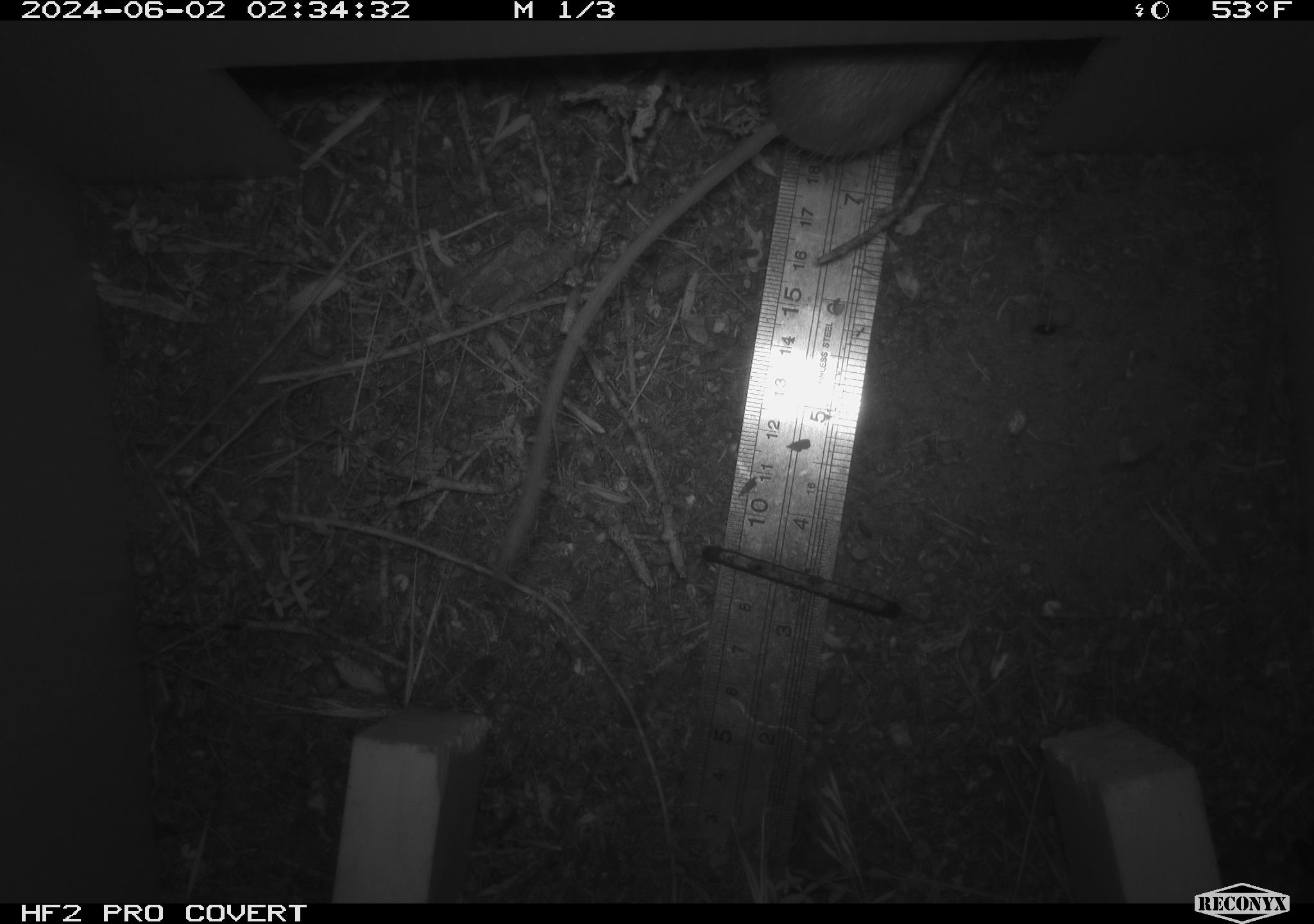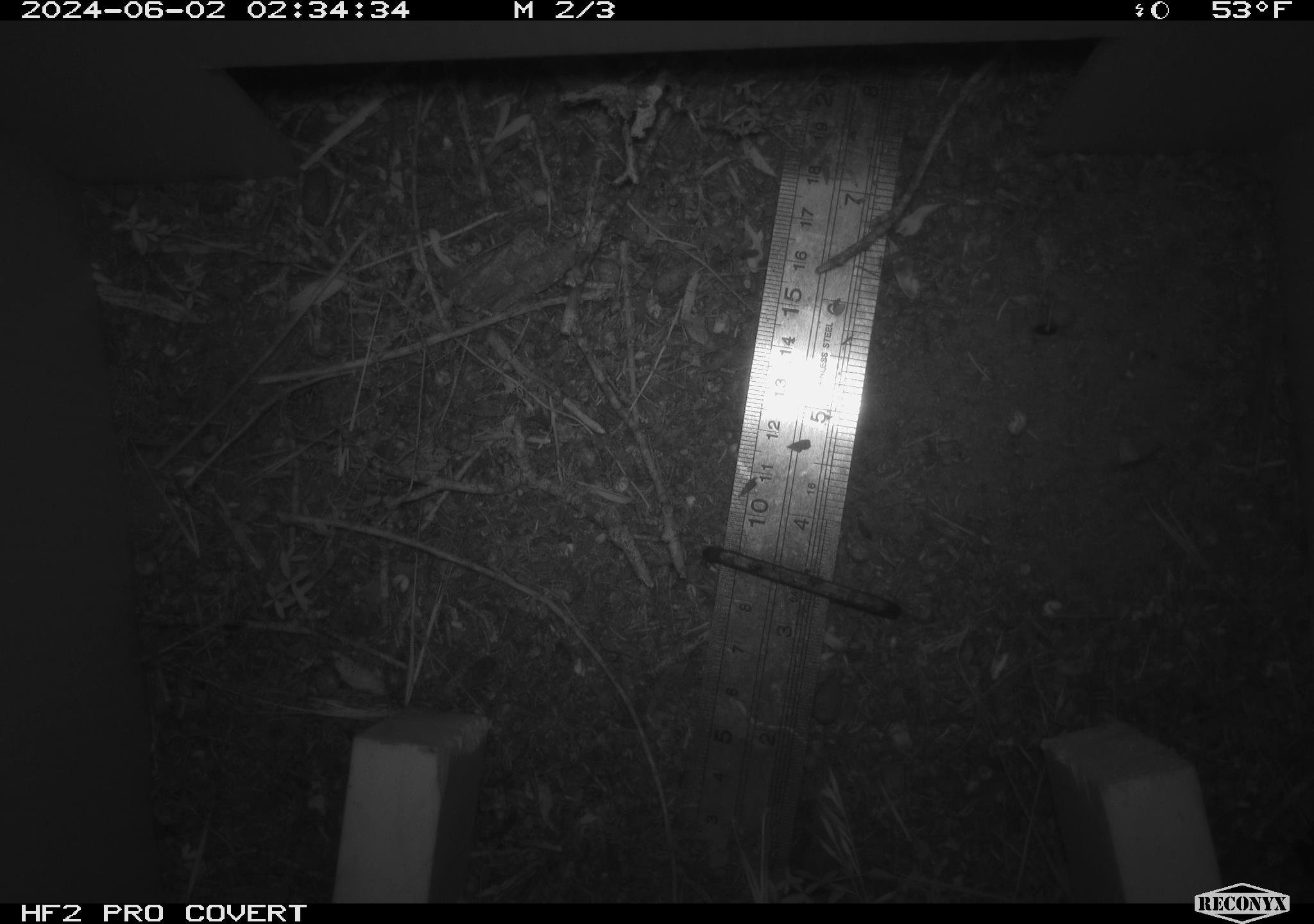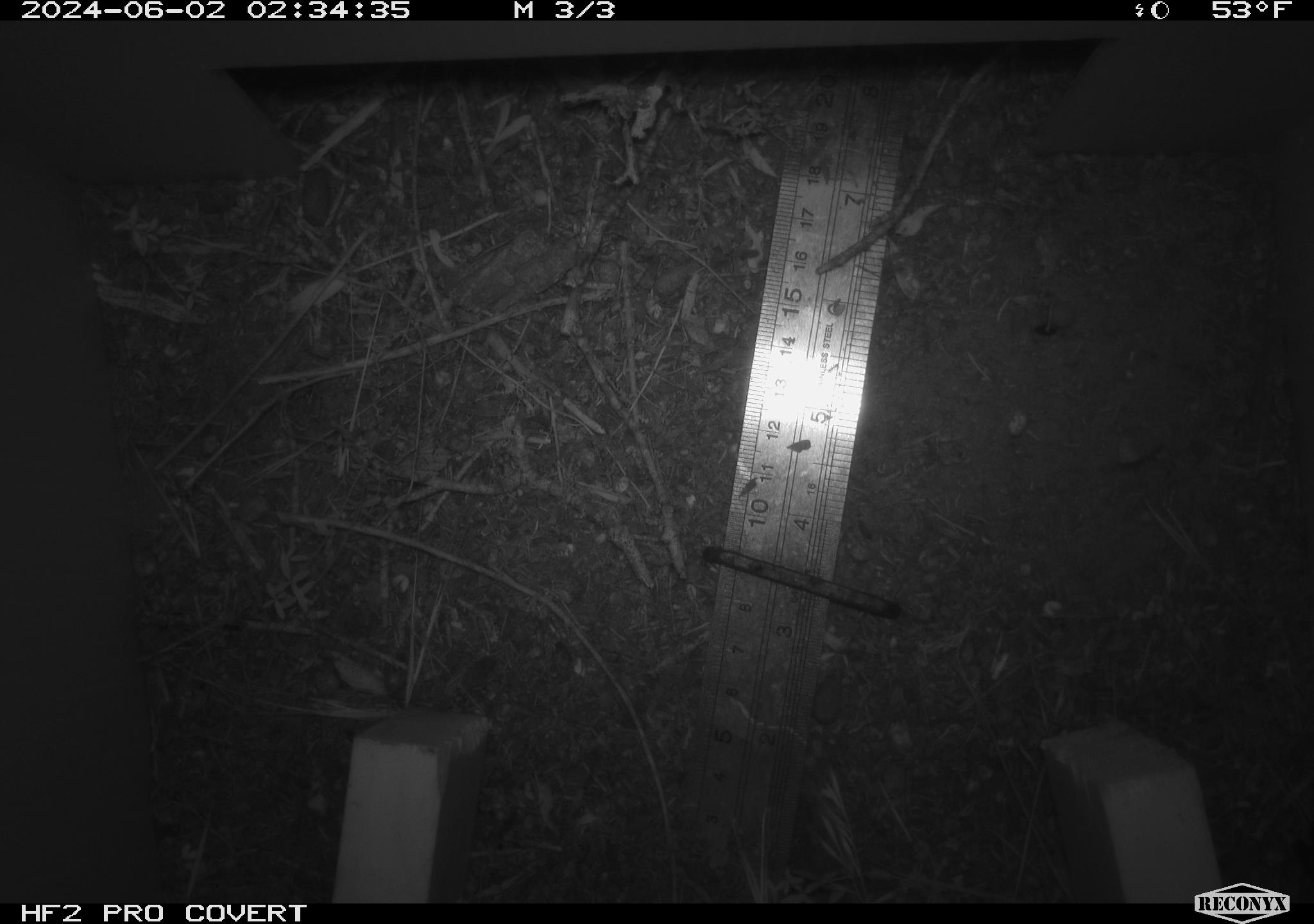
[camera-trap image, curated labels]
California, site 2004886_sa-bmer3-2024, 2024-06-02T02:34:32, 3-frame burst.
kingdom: Animalia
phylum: Chordata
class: Mammalia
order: Rodentia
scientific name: Rodentia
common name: mouse species